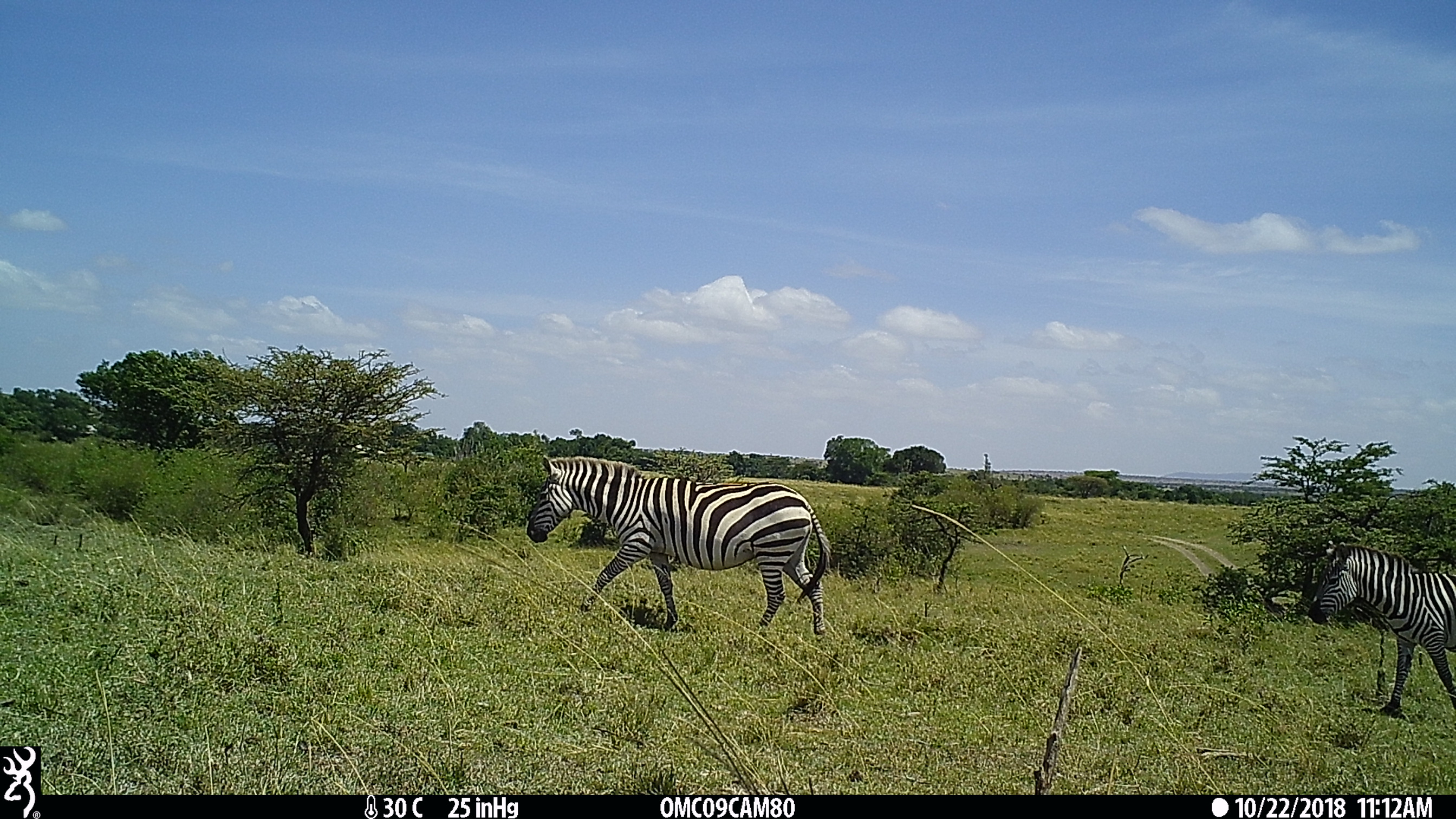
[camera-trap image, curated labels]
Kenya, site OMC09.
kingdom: Animalia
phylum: Chordata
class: Mammalia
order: Perissodactyla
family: Equidae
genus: Equus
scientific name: Equus quagga burchellii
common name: burchell's zebra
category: zebra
Zebra (burchell's zebra) (Equus quagga burchellii).